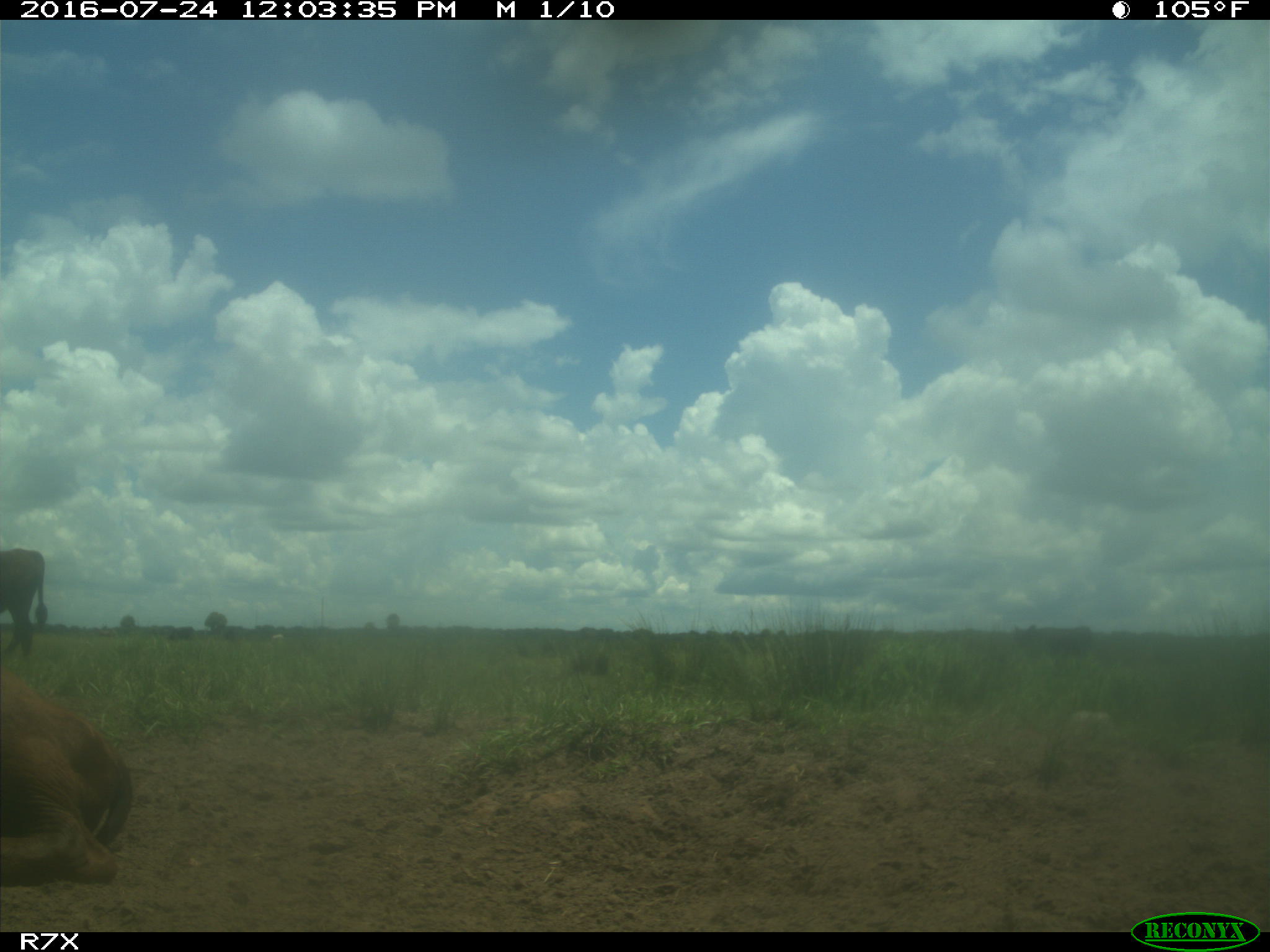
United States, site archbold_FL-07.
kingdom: Animalia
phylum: Chordata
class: Mammalia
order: Artiodactyla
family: Bovidae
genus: Bos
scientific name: Bos taurus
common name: domestic cow